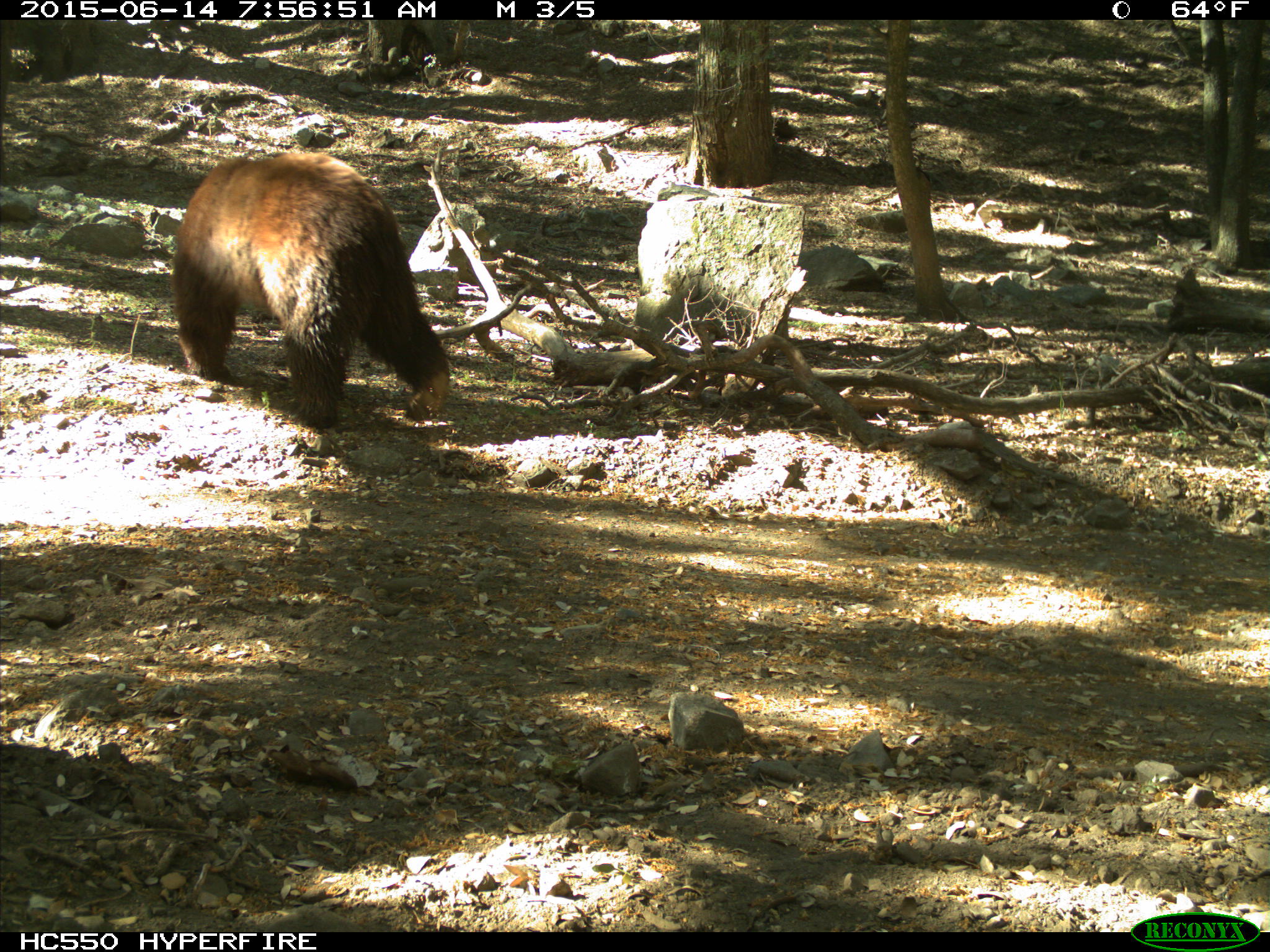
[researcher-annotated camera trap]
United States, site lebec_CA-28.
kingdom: Animalia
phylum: Chordata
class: Mammalia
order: Carnivora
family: Ursidae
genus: Ursus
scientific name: Ursus americanus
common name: american black bear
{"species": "Ursus americanus (american black bear)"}